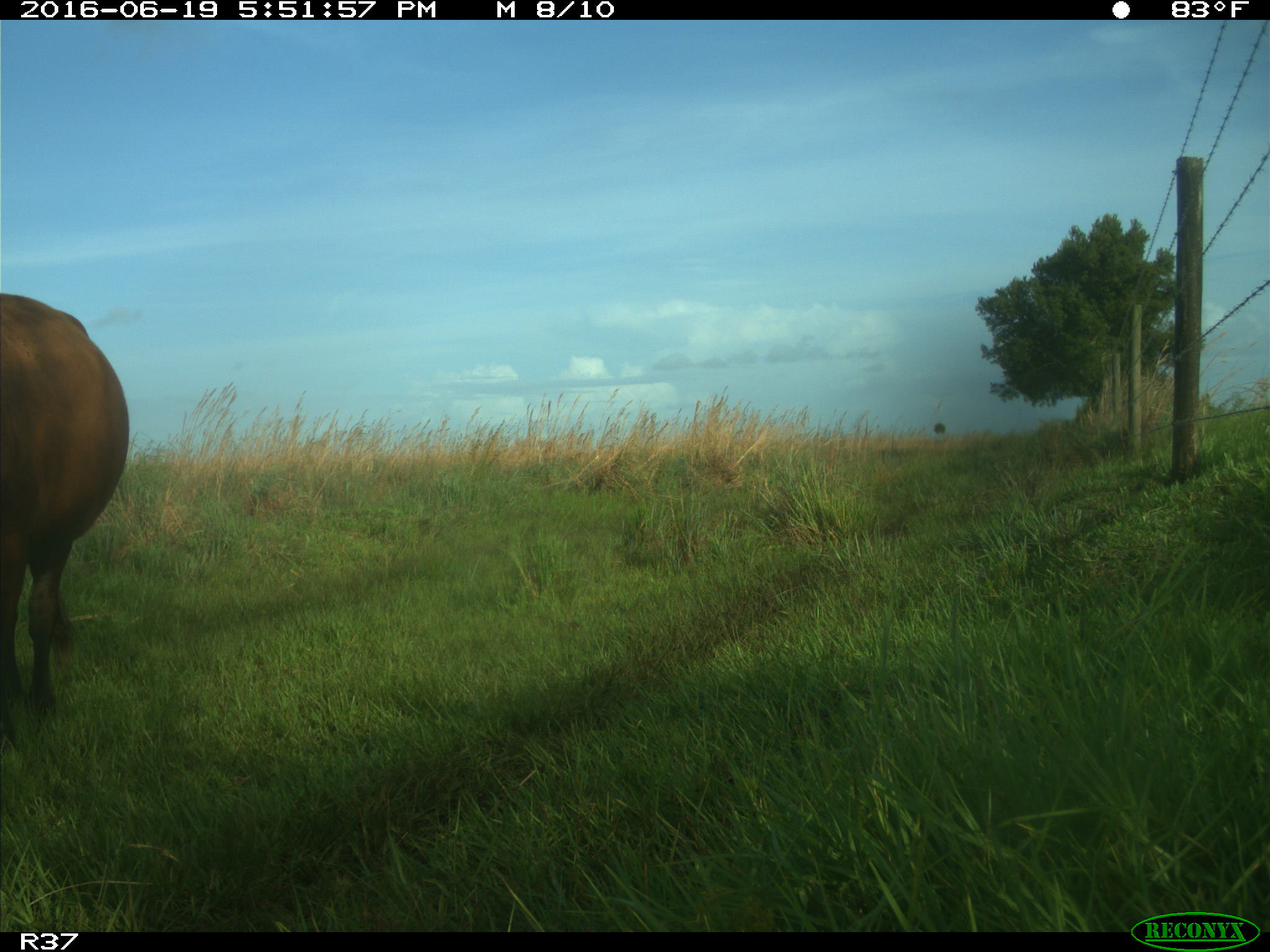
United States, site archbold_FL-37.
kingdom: Animalia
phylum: Chordata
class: Mammalia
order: Artiodactyla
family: Bovidae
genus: Bos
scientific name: Bos taurus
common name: domestic cow